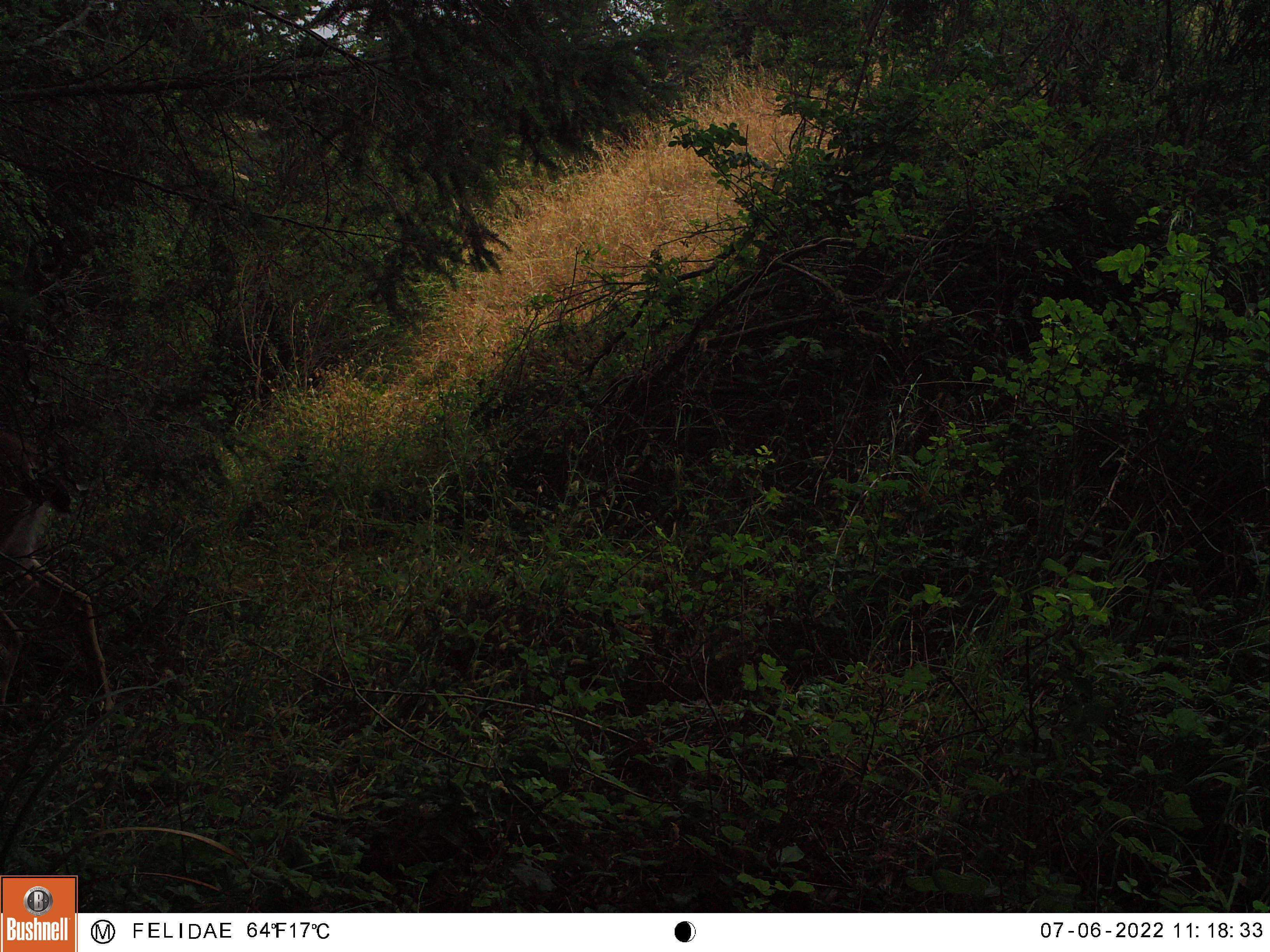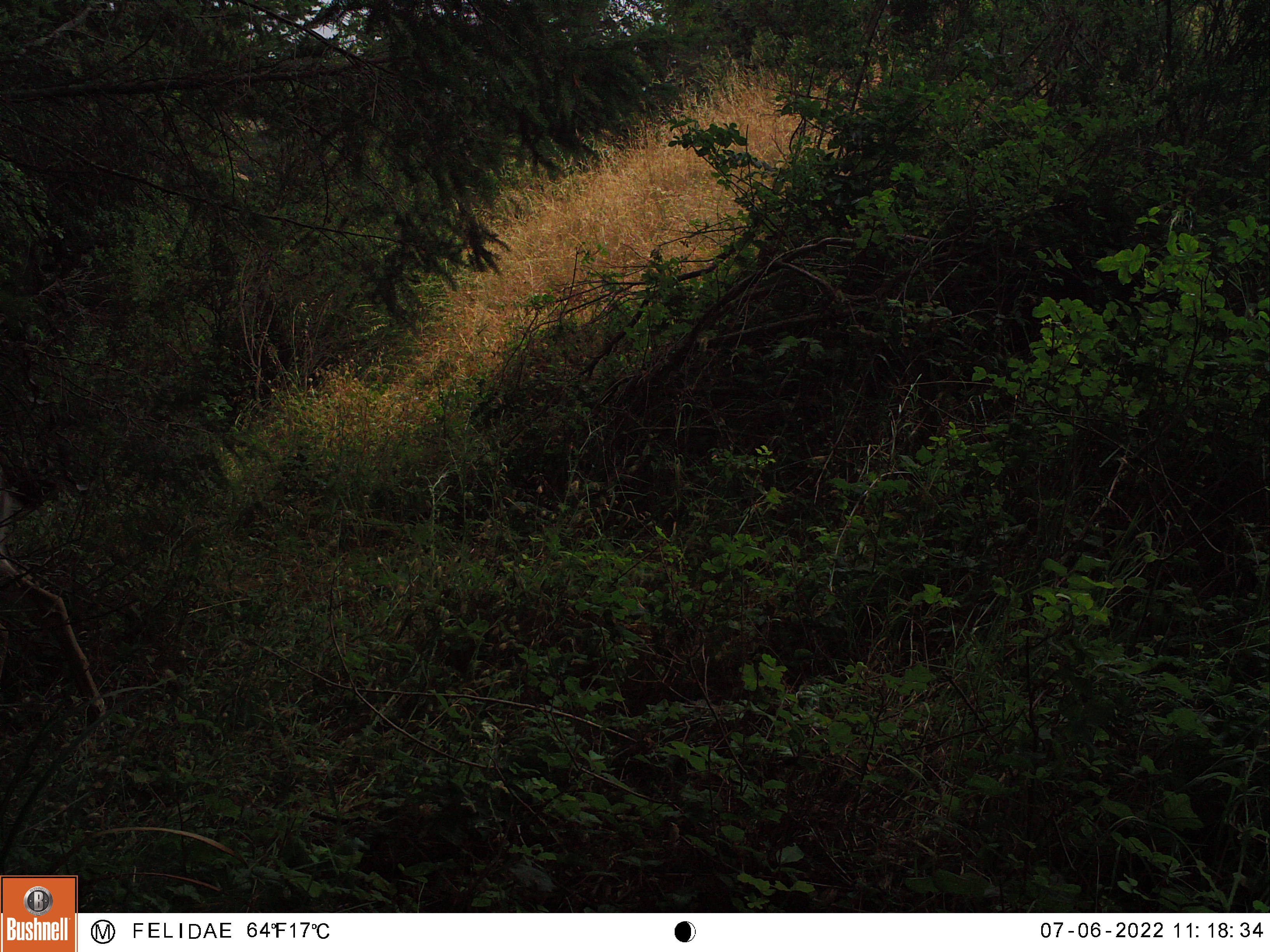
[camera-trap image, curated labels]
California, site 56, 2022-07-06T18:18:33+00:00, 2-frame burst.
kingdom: Animalia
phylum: Chordata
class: Mammalia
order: Artiodactyla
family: Cervidae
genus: Odocoileus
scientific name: Odocoileus hemionus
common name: mule deer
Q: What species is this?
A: Mule deer (Odocoileus hemionus).